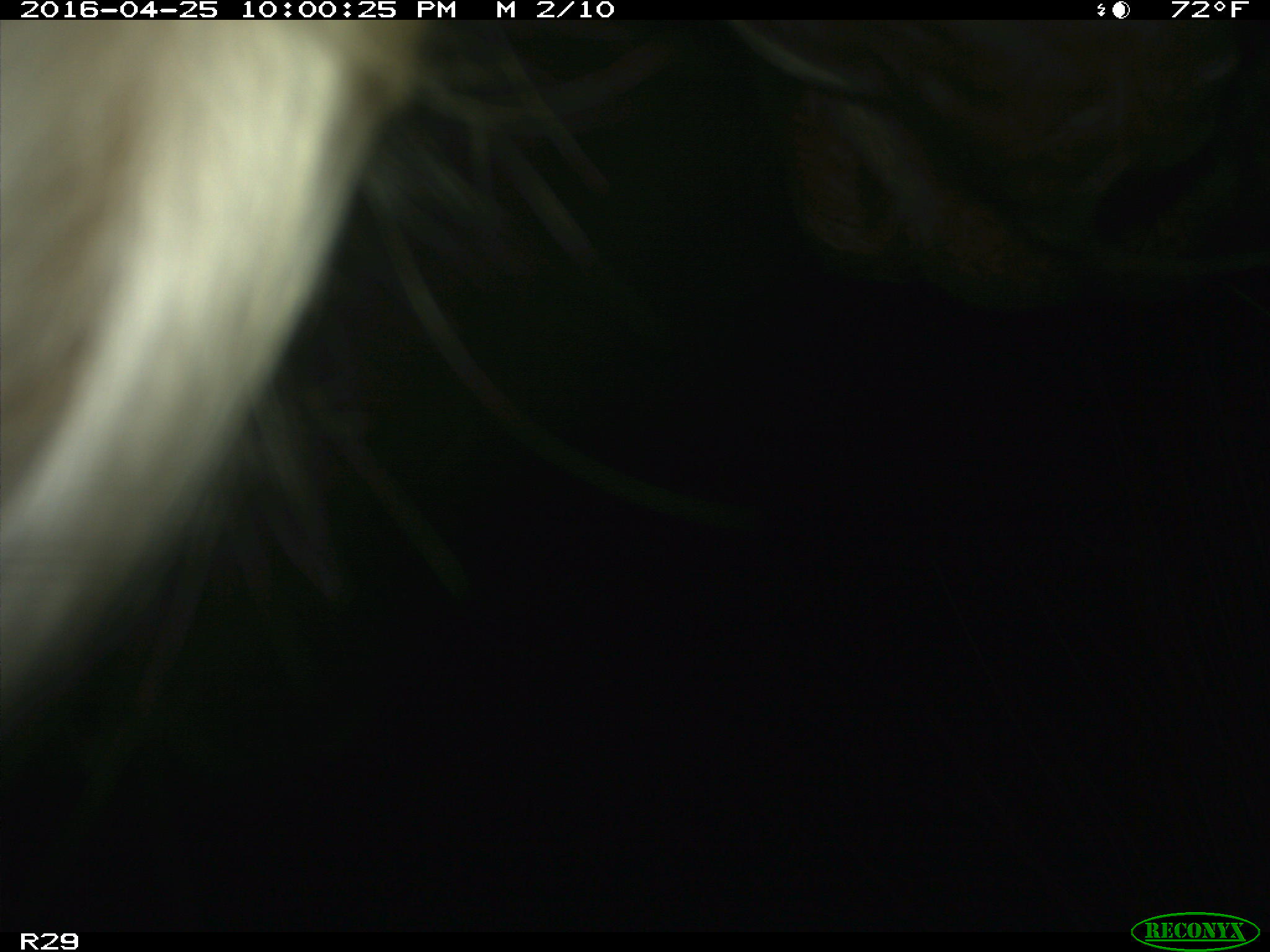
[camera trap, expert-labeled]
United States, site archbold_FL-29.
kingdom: Animalia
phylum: Chordata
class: Mammalia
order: Artiodactyla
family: Bovidae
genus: Bos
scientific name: Bos taurus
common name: domestic cow